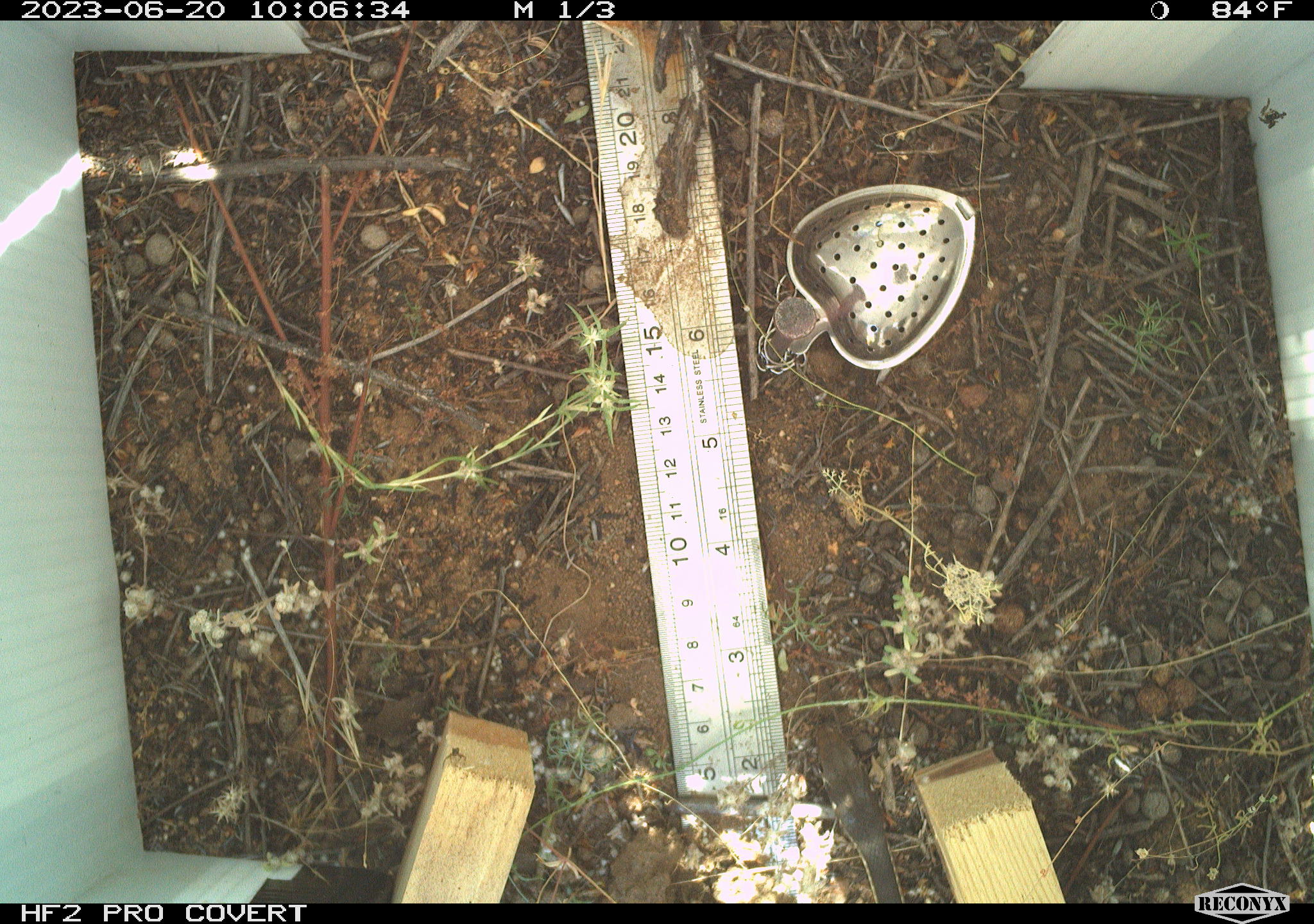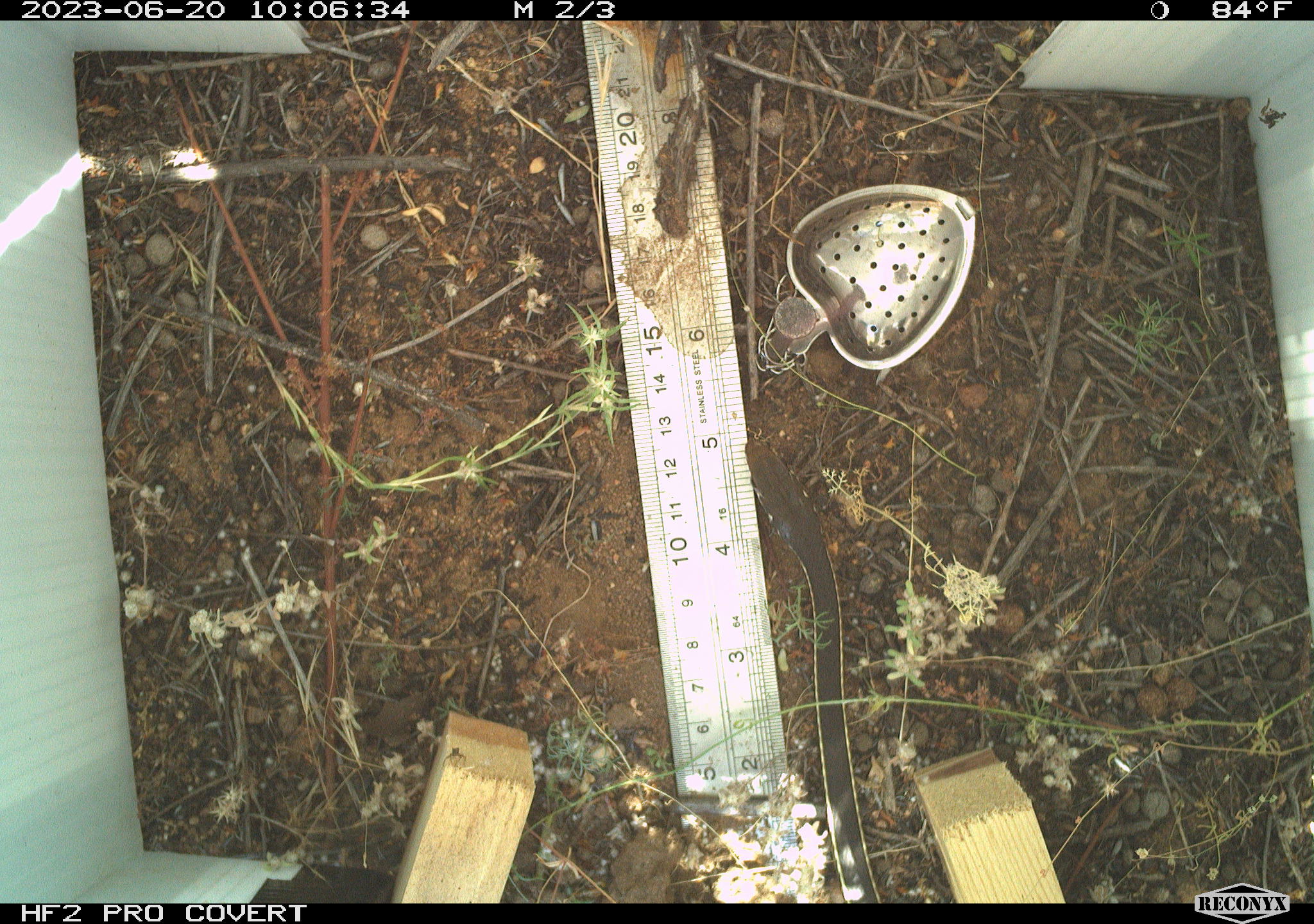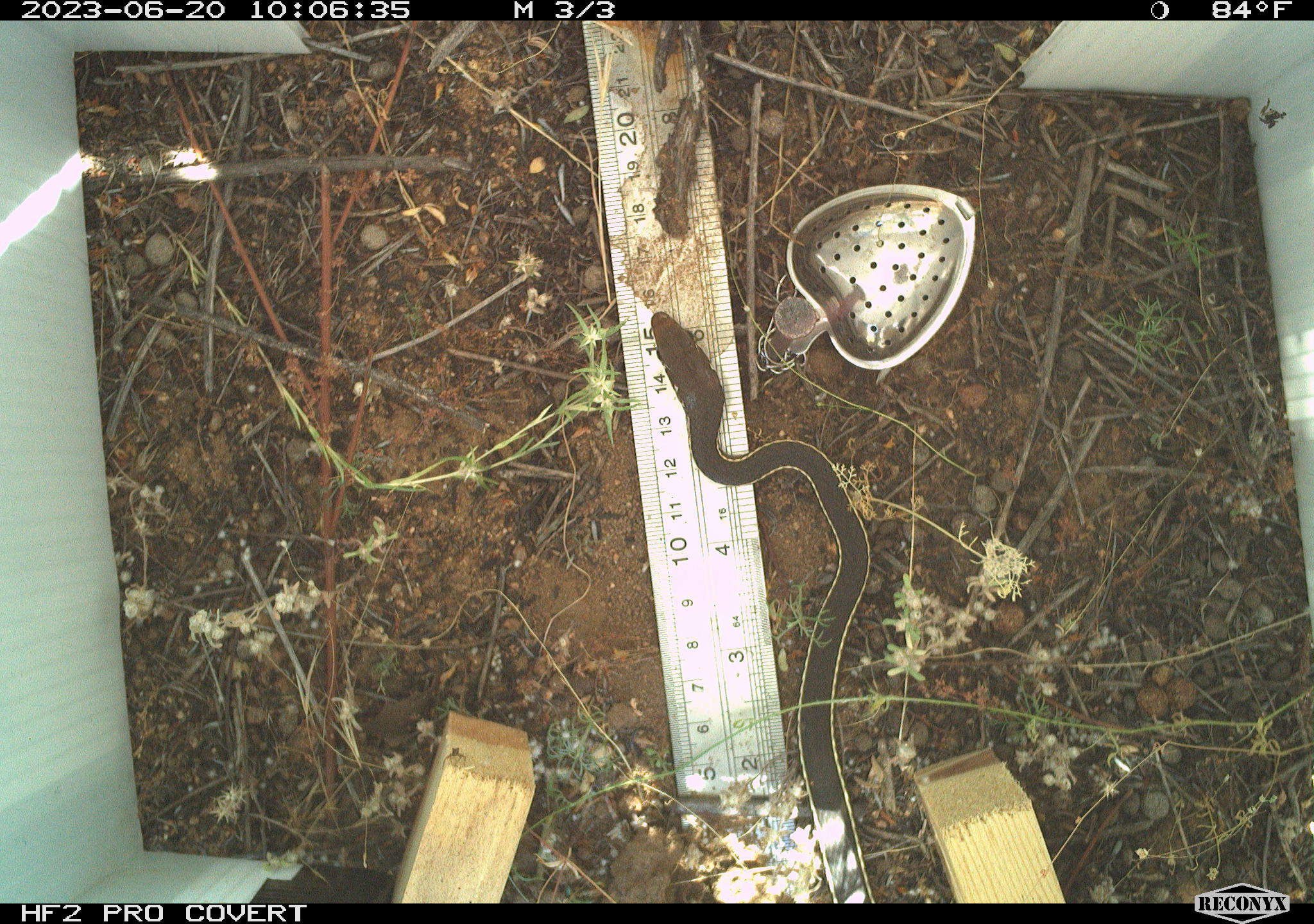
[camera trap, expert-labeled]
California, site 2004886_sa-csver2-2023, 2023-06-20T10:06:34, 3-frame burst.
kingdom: Animalia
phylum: Chordata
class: Reptilia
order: Squamata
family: Colubridae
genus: Coluber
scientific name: Coluber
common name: north american racers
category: coluber species